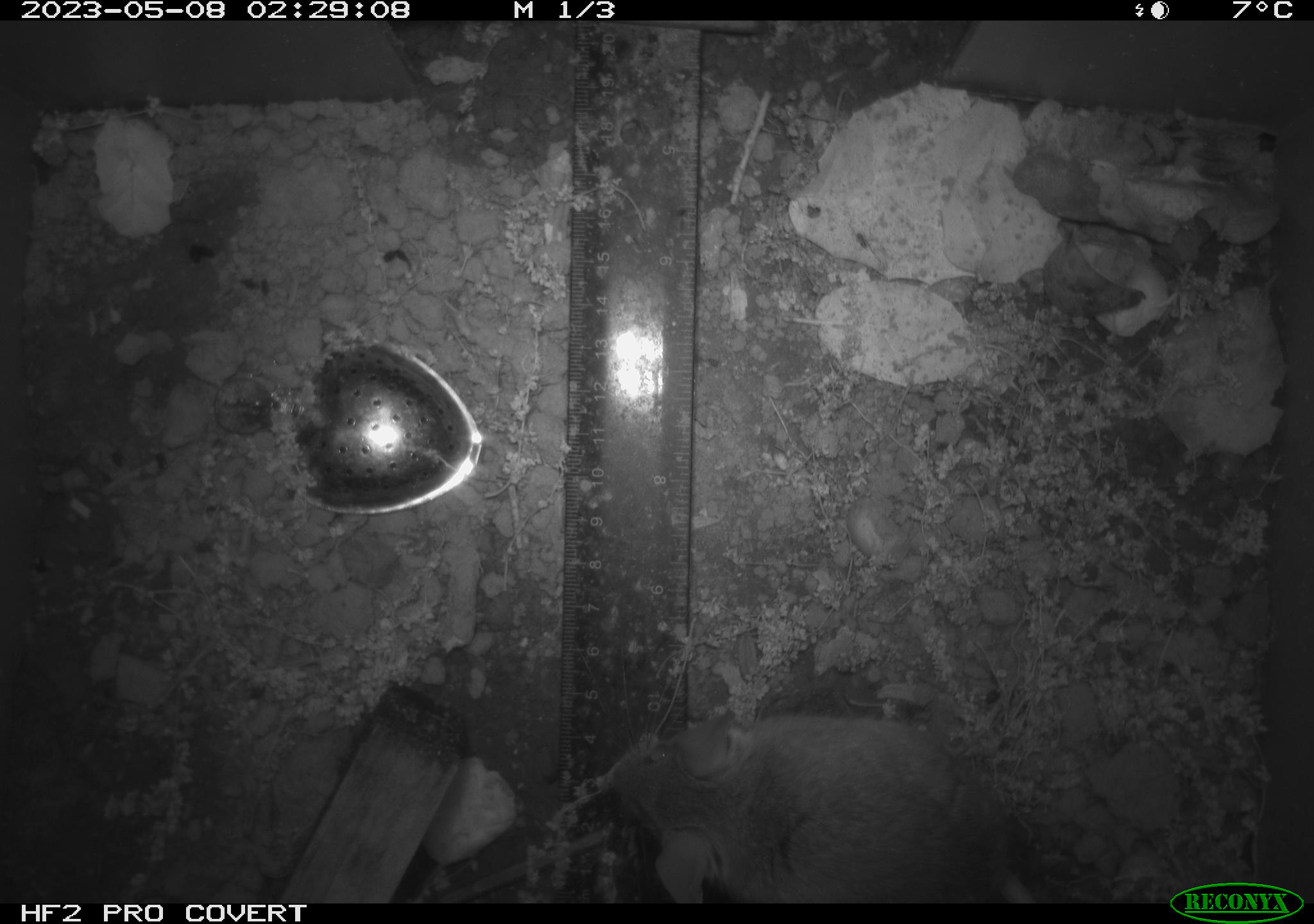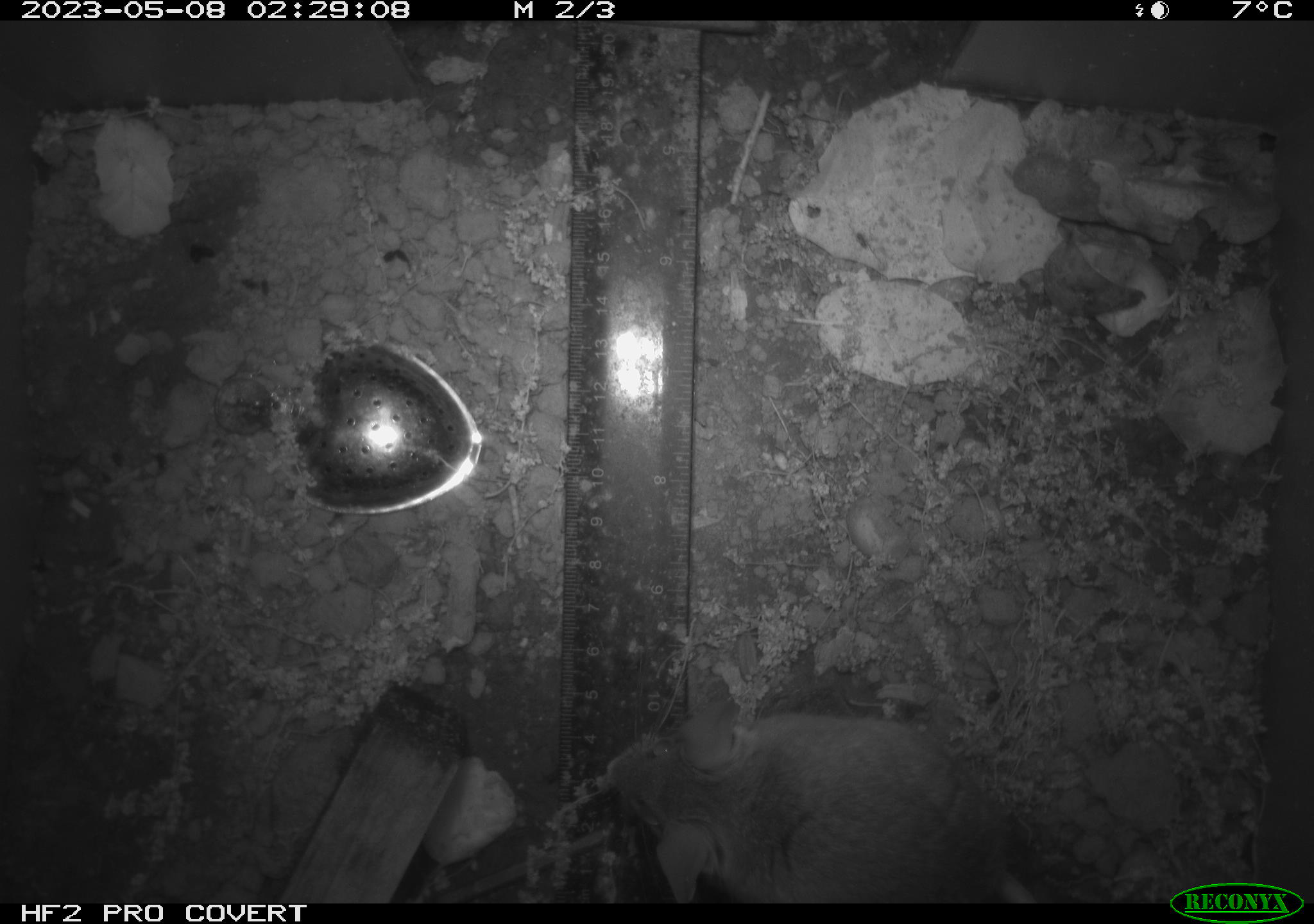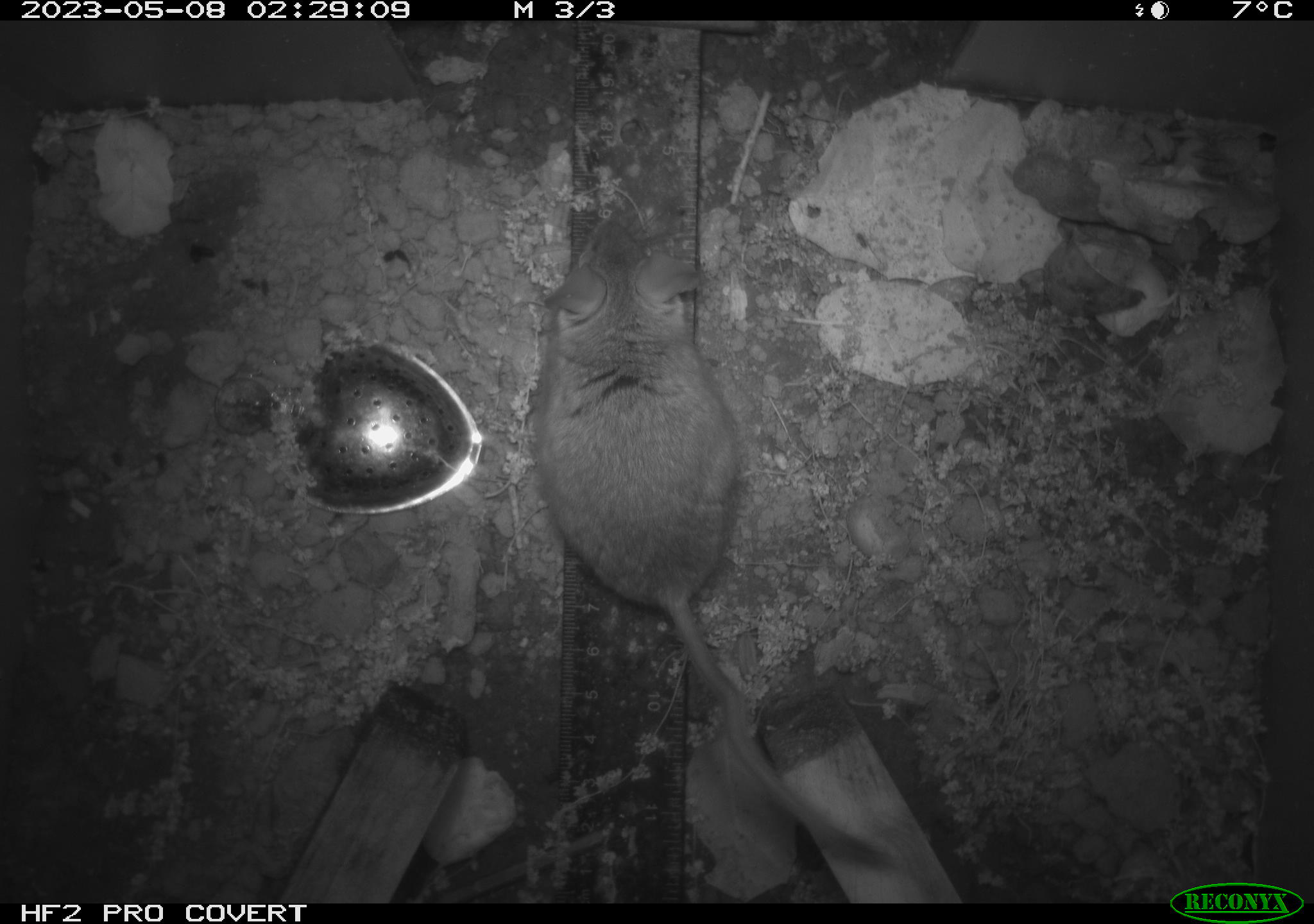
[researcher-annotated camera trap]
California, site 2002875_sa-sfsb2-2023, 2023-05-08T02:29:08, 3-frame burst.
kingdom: Animalia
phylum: Chordata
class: Mammalia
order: Rodentia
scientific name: Rodentia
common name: mouse species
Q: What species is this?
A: Mouse species (Rodentia).